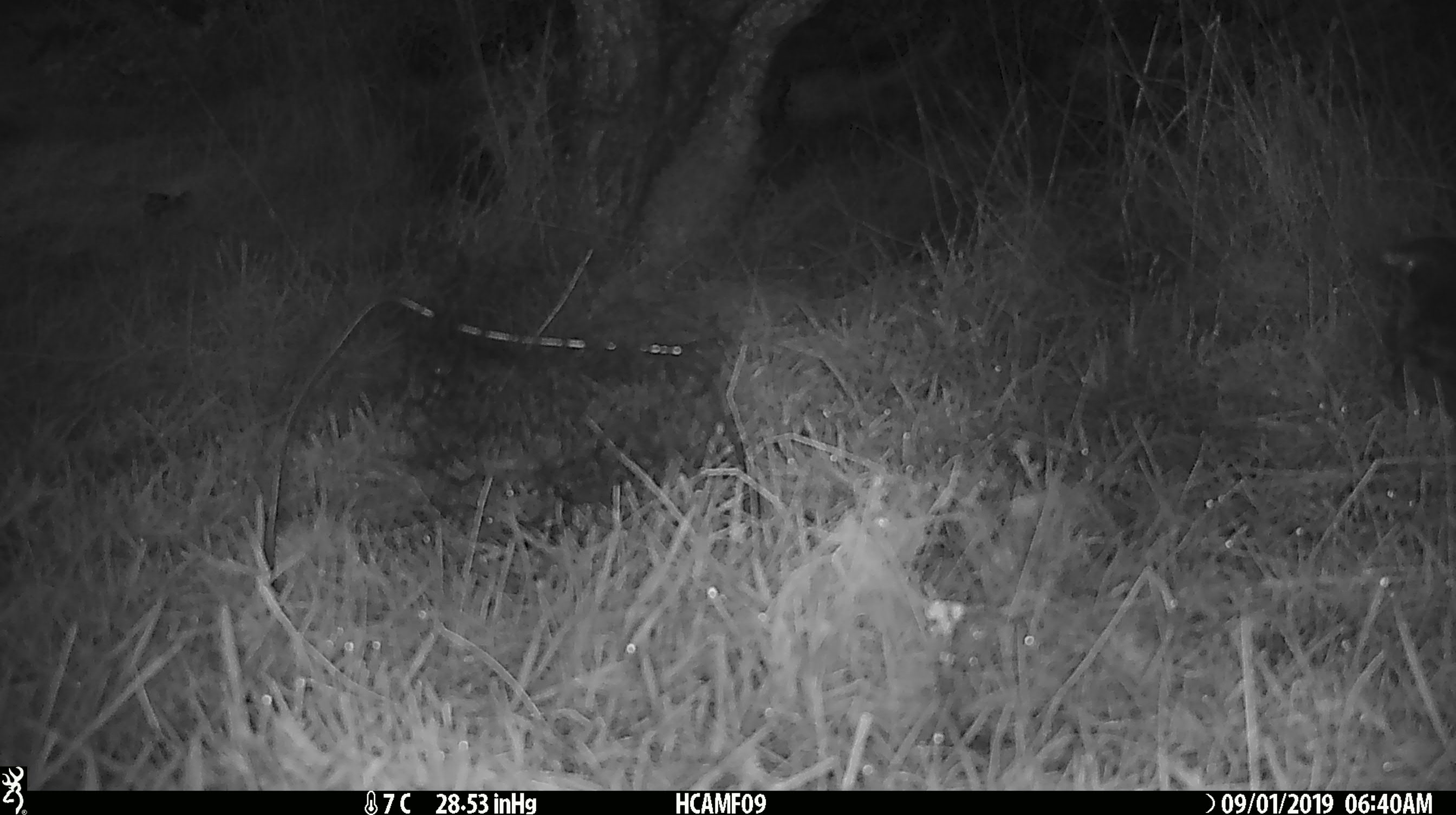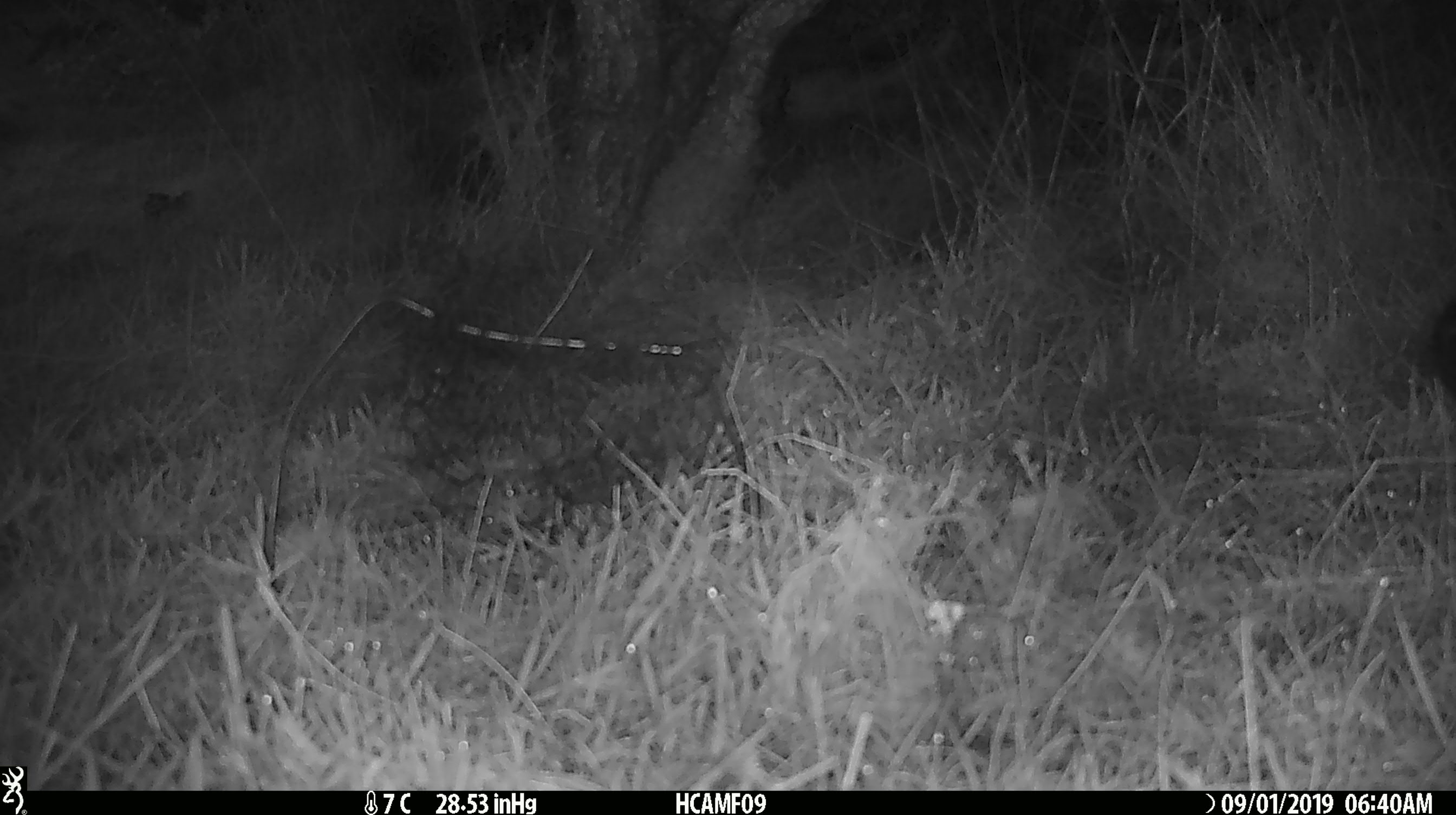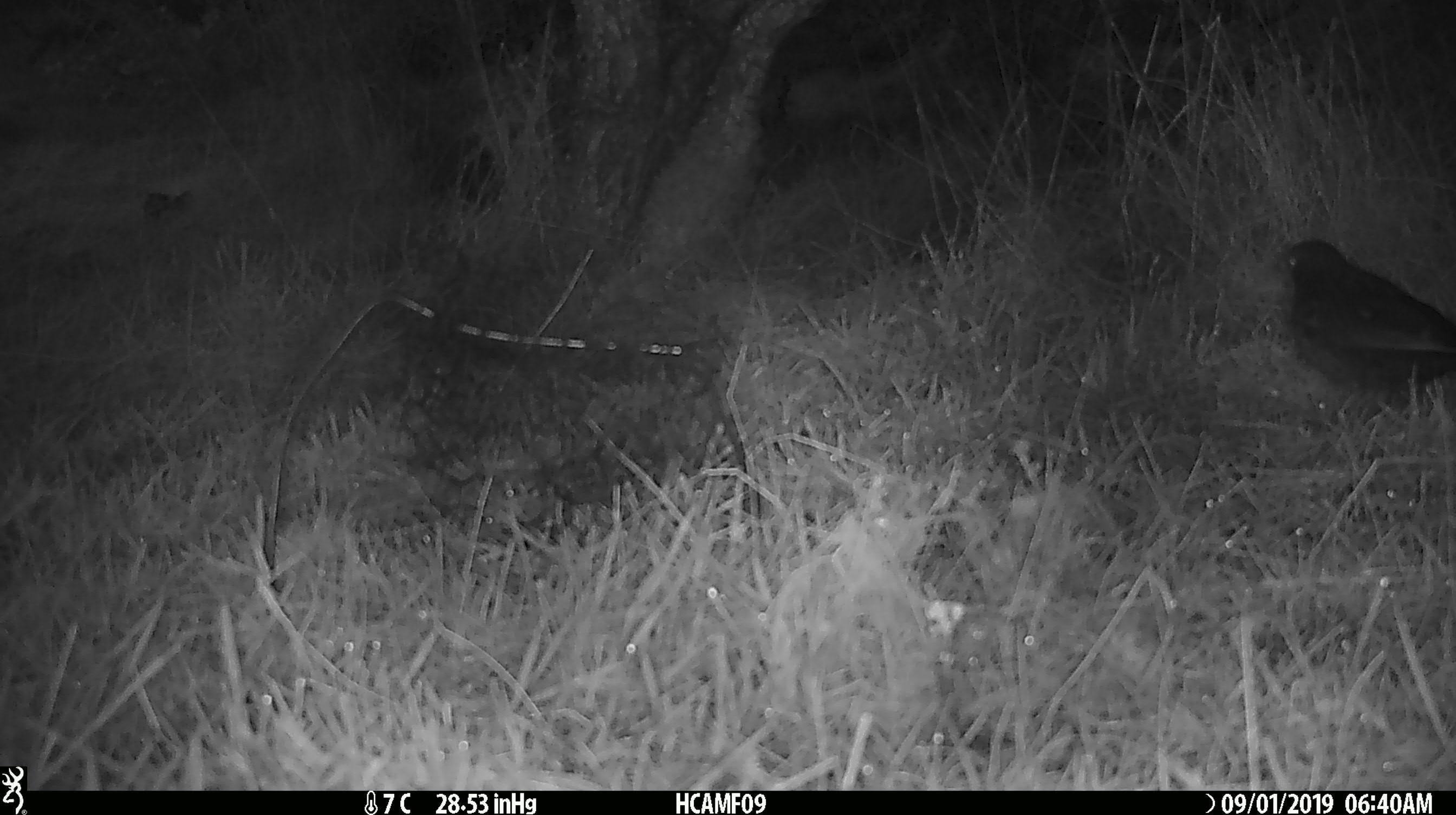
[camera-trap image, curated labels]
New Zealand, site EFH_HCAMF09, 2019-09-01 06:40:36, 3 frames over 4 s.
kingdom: Animalia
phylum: Chordata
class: Aves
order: Passeriformes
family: Turdidae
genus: Turdus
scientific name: Turdus merula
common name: eurasian blackbird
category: blackbird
Blackbird (eurasian blackbird) (Turdus merula).